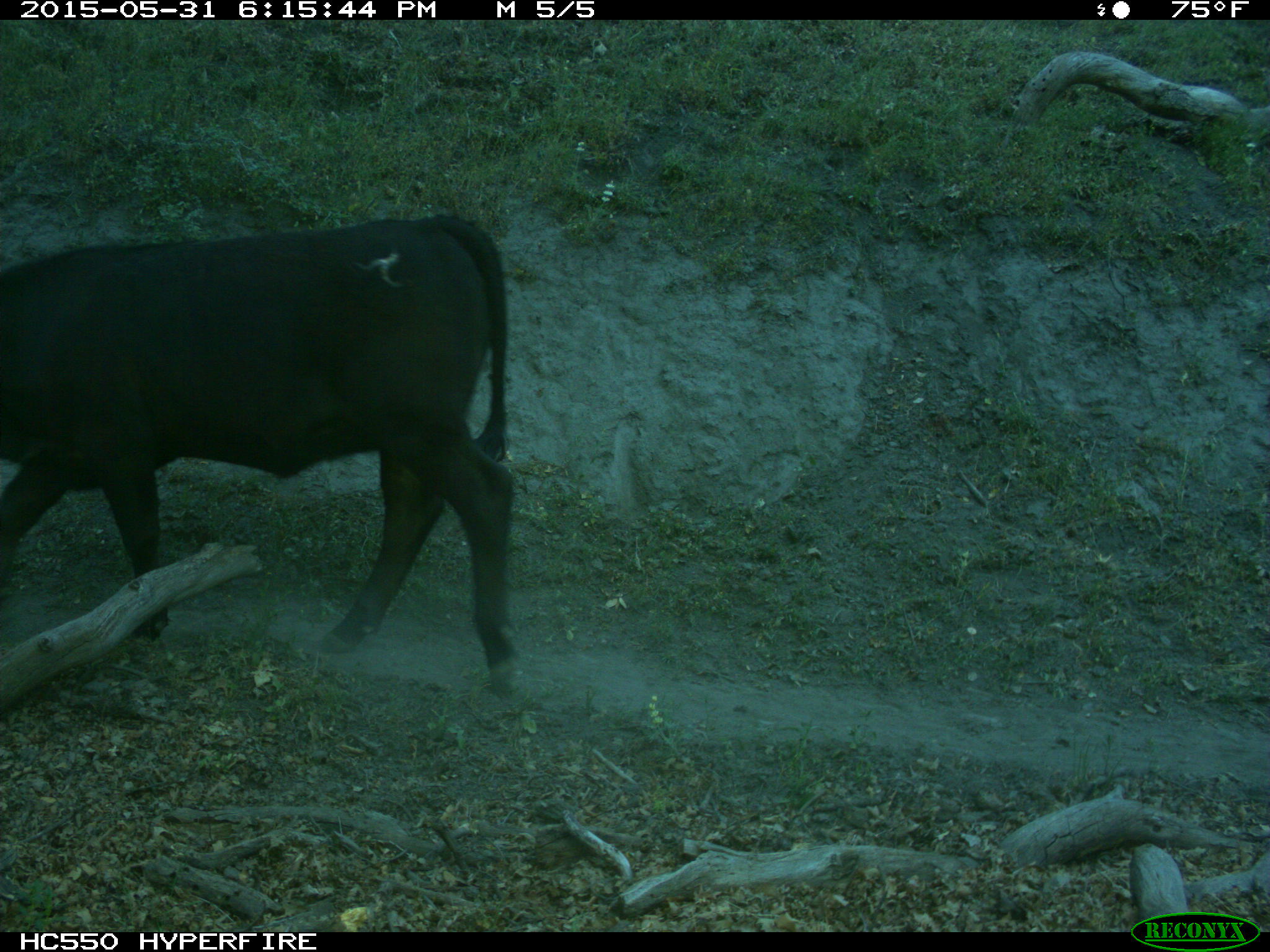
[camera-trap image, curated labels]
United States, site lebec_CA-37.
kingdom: Animalia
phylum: Chordata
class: Mammalia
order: Artiodactyla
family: Bovidae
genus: Bos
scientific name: Bos taurus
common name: domestic cow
Bos taurus (domestic cow).